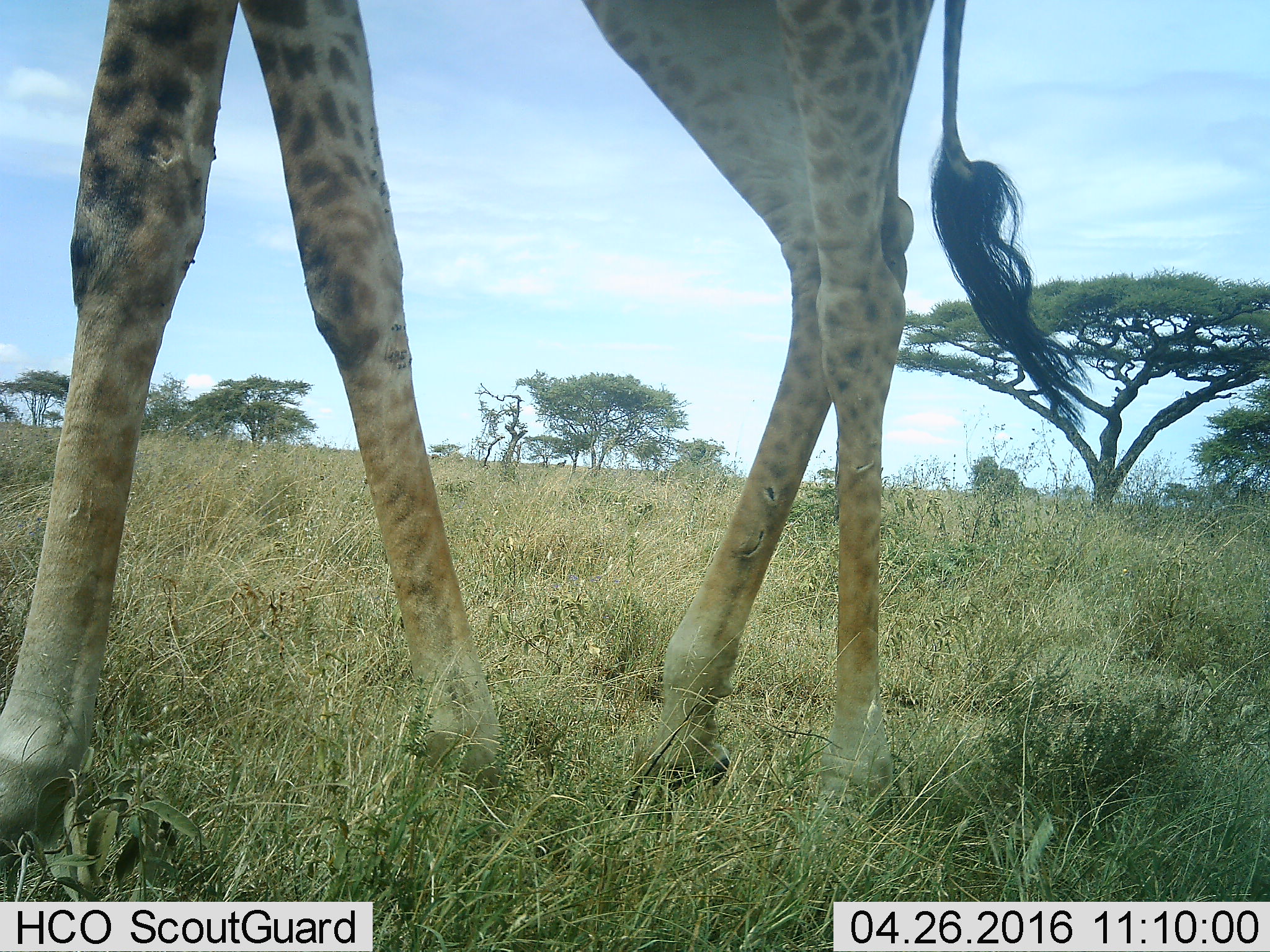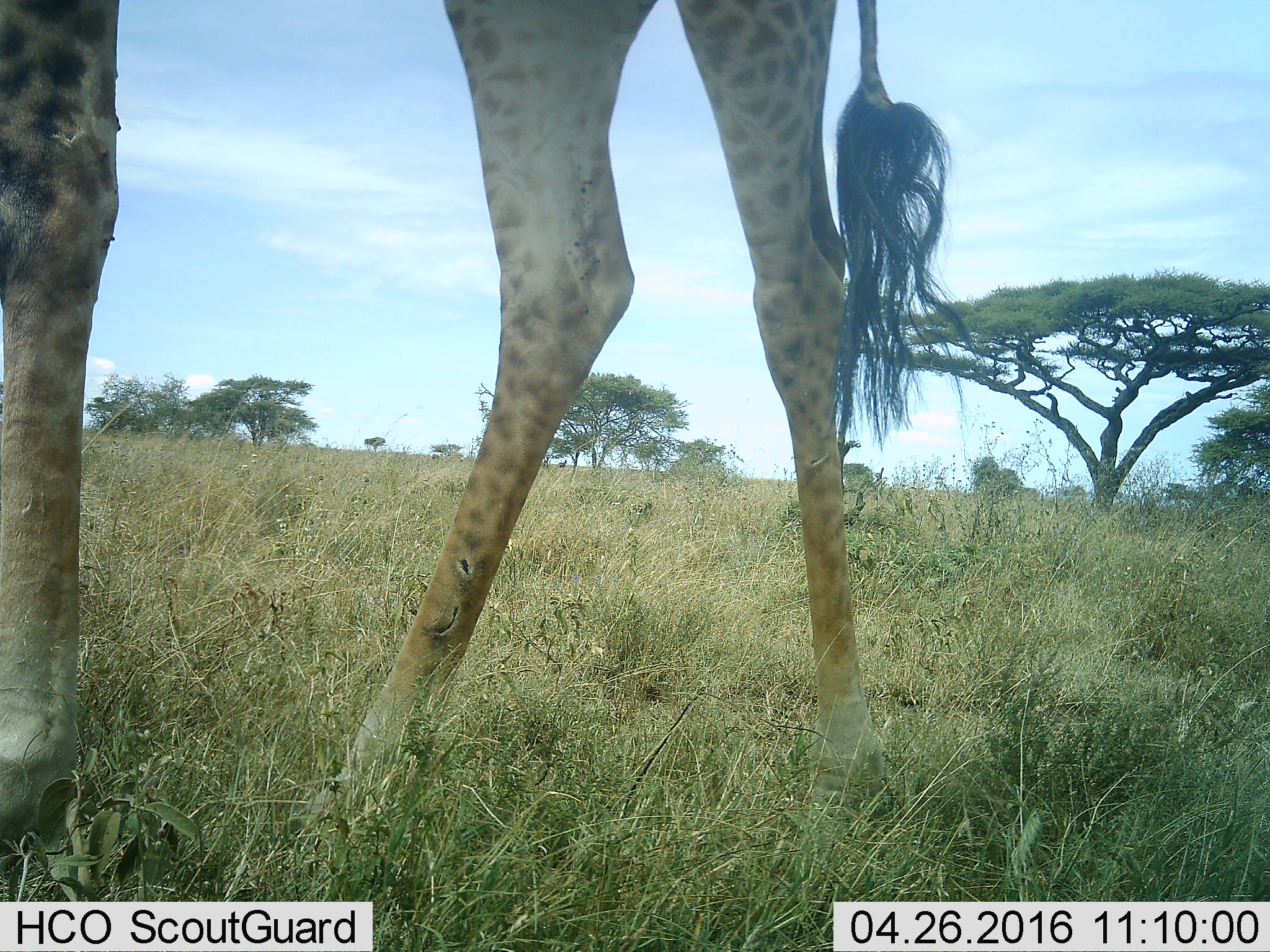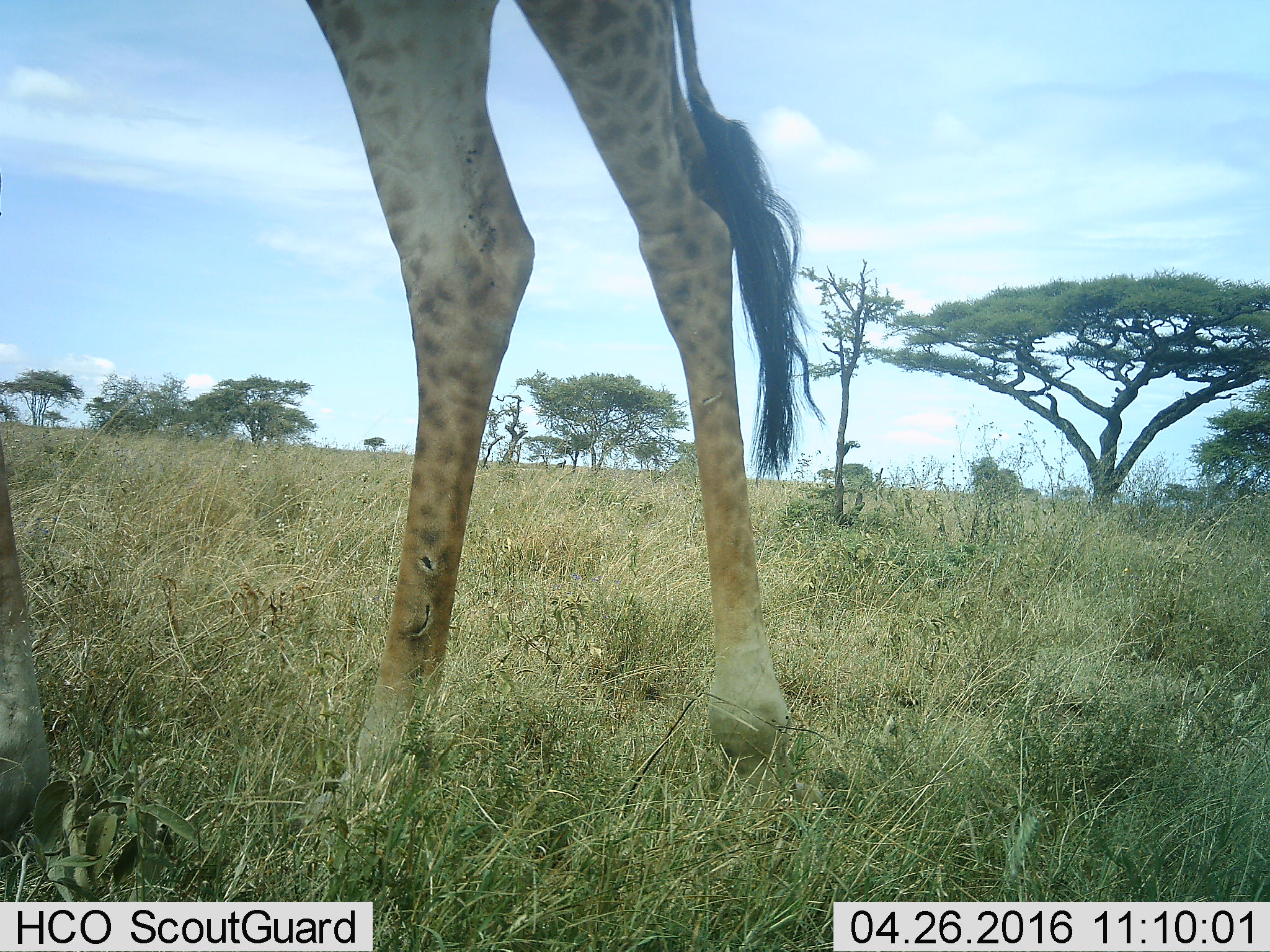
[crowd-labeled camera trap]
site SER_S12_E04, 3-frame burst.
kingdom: Animalia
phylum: Chordata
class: Mammalia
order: Artiodactyla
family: Giraffidae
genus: Giraffa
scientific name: Giraffa camelopardalis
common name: giraffe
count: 1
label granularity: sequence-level